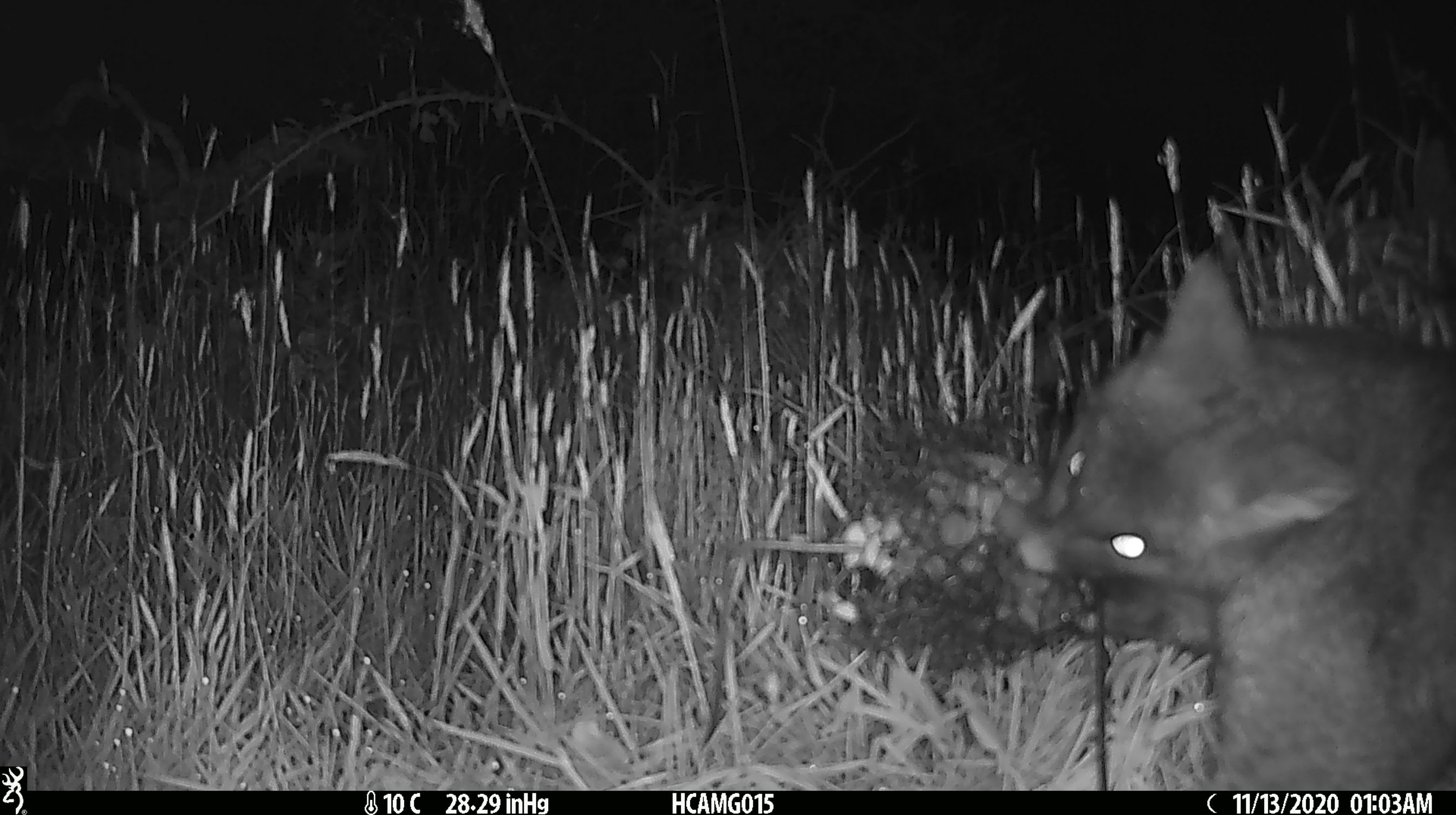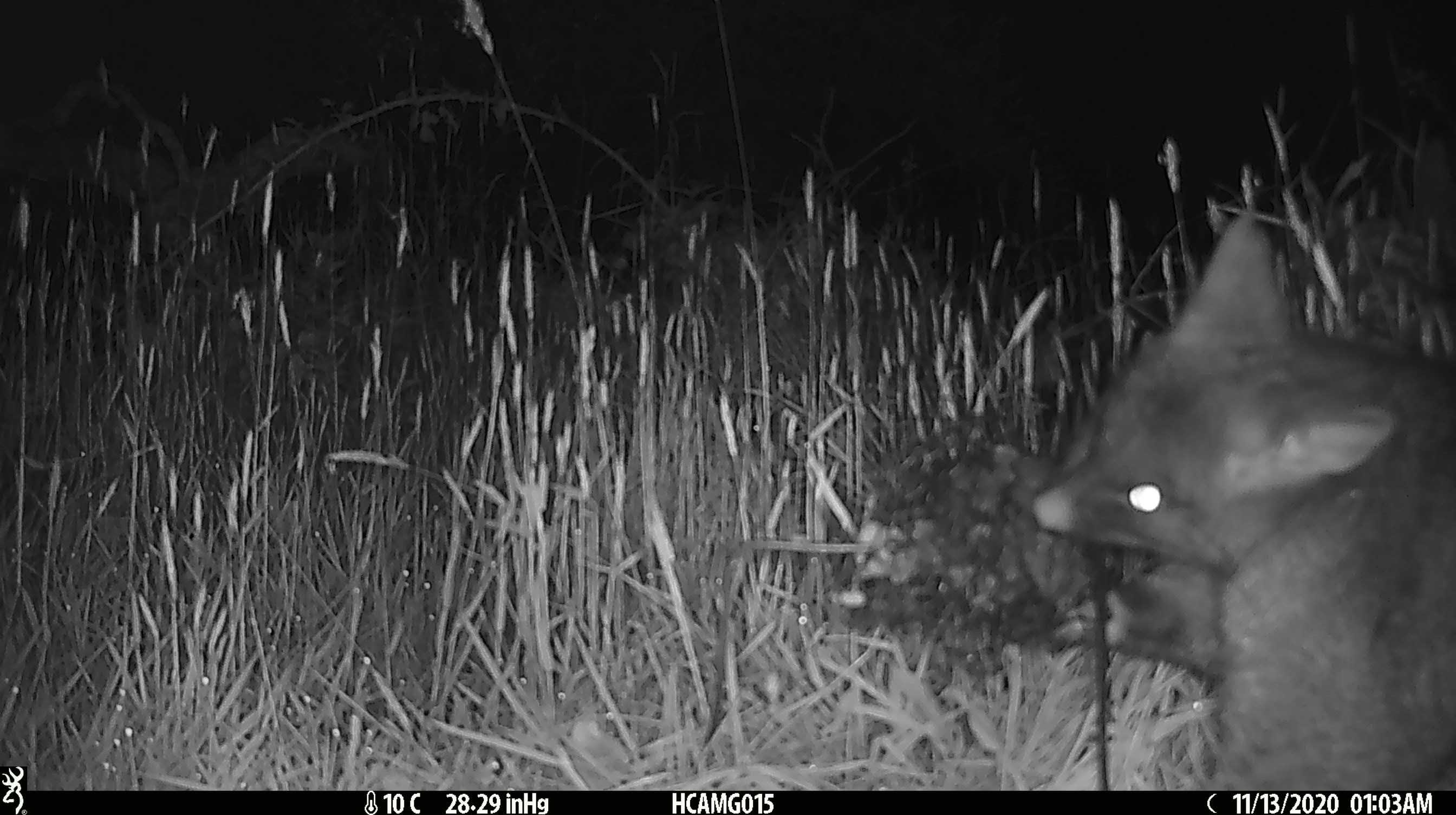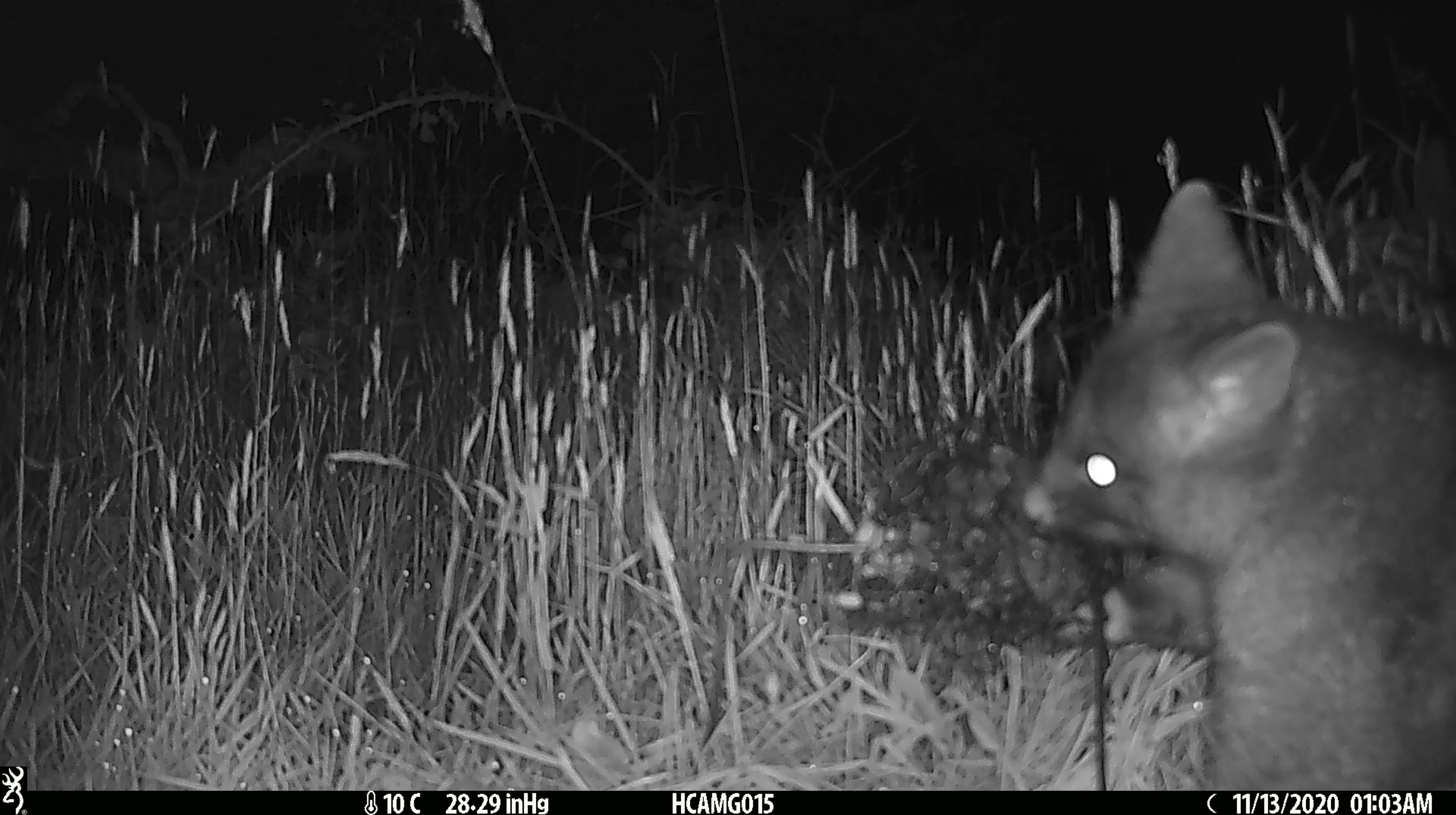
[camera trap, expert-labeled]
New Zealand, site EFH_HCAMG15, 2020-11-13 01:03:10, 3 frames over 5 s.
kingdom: Animalia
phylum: Chordata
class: Mammalia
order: Diprotodontia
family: Phalangeridae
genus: Trichosurus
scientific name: Trichosurus vulpecula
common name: common brushtail possum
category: possum